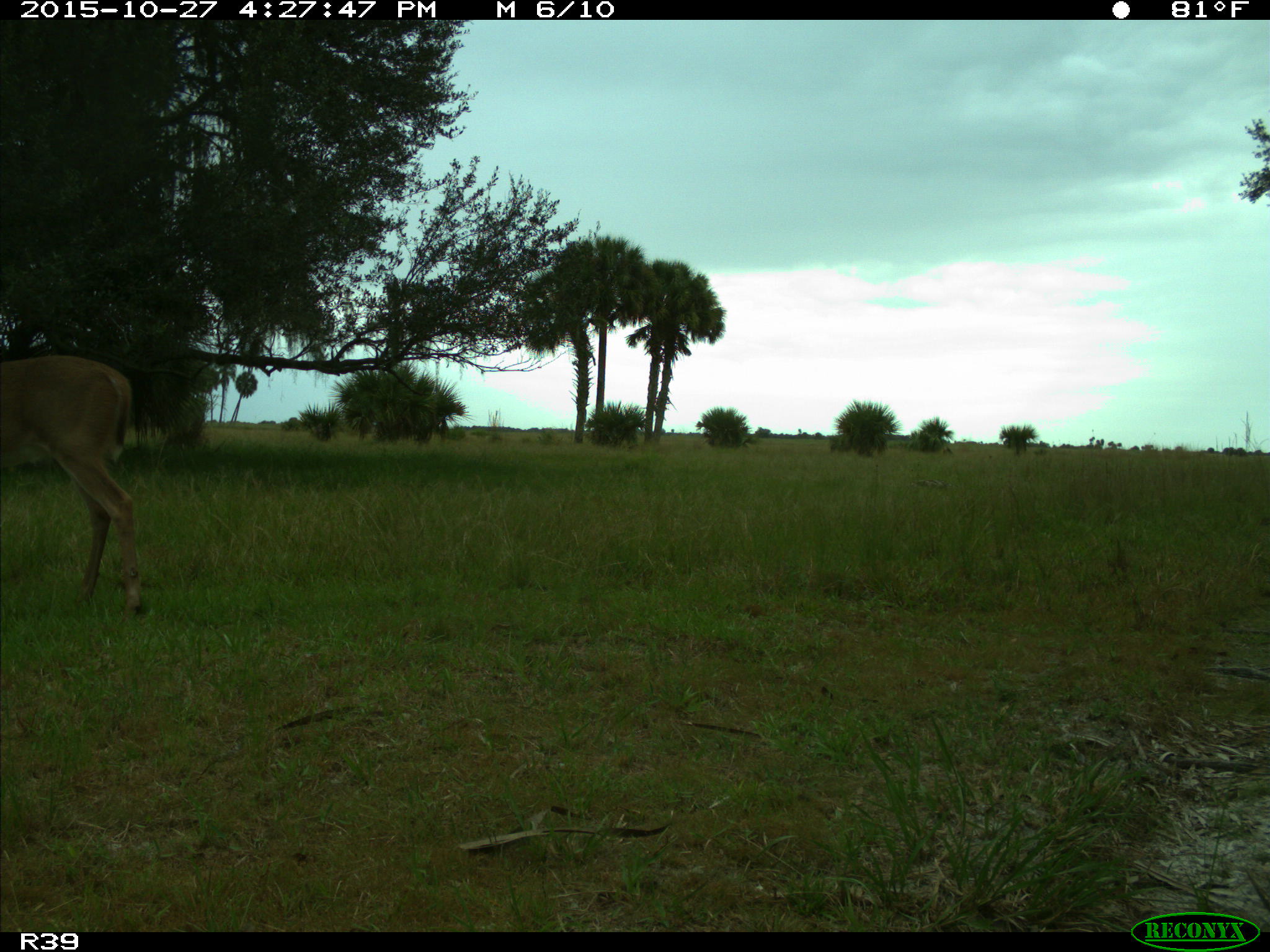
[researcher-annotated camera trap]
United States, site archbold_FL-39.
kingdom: Animalia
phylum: Chordata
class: Mammalia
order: Artiodactyla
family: Cervidae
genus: Odocoileus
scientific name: Odocoileus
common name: deer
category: unidentified deer